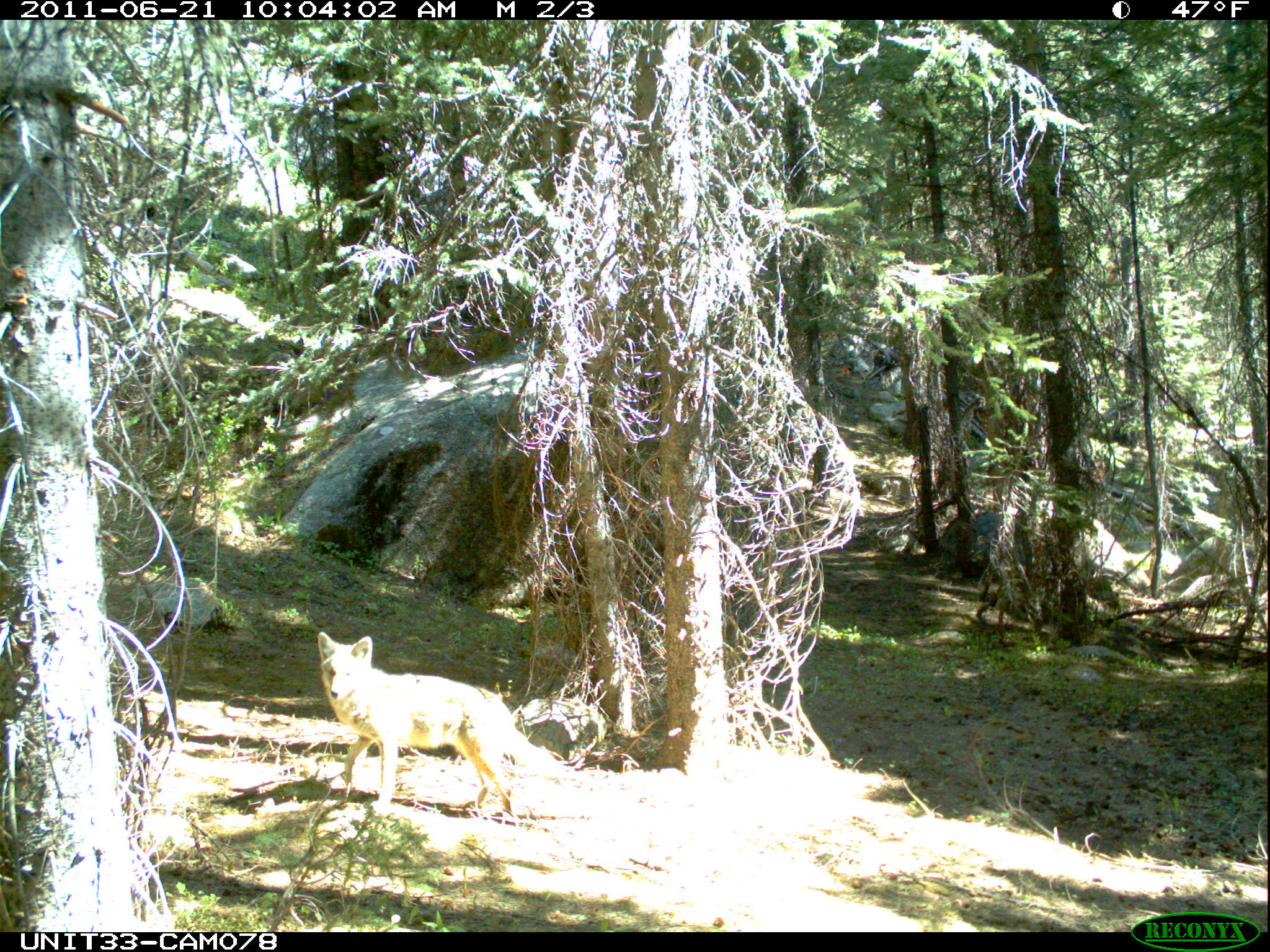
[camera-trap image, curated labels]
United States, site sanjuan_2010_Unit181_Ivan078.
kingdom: Animalia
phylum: Chordata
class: Mammalia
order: Carnivora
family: Canidae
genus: Canis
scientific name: Canis latrans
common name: coyote